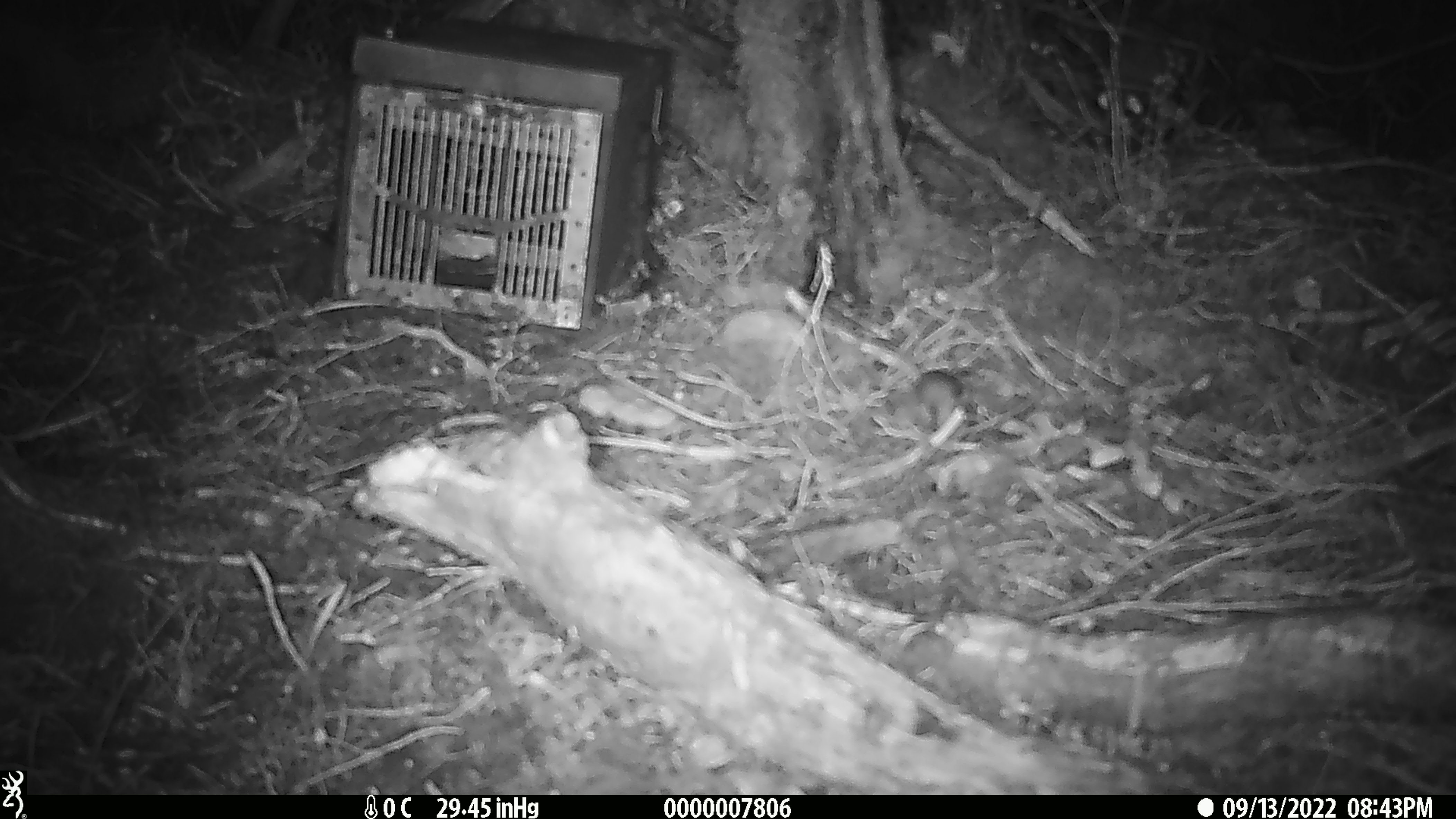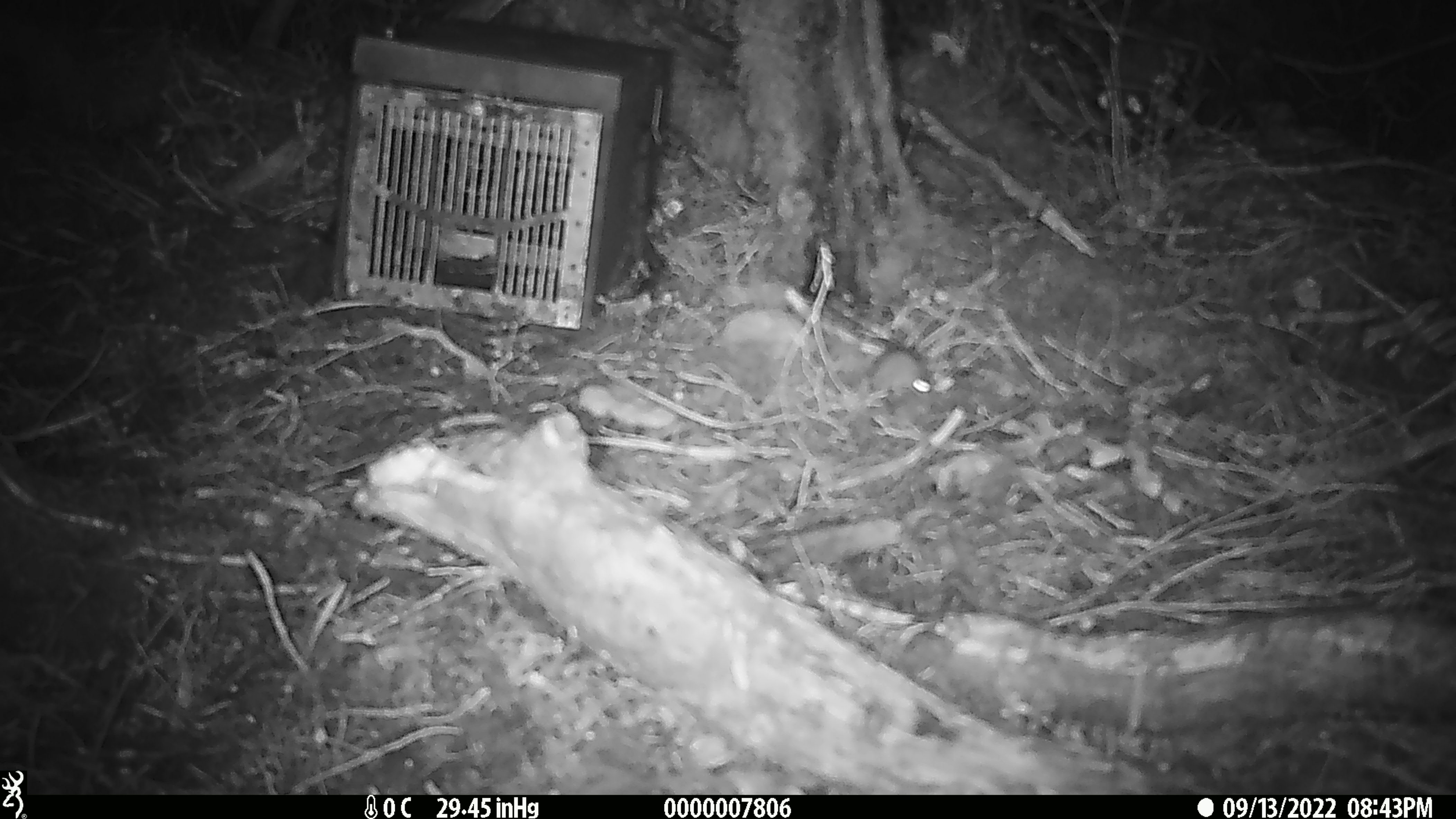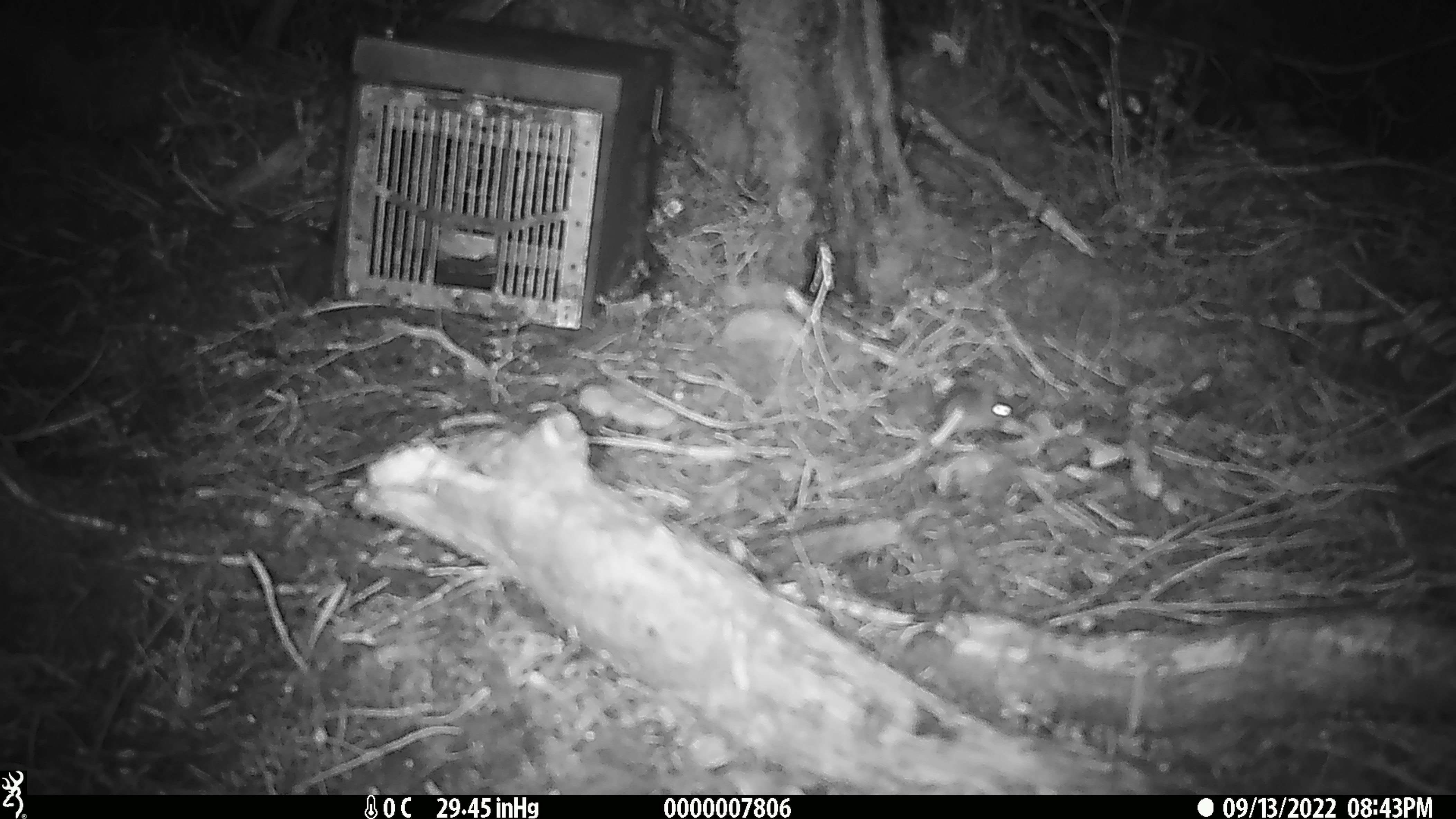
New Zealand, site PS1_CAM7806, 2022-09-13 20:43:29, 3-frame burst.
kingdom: Animalia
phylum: Chordata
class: Mammalia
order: Rodentia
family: Muridae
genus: Mus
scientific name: Mus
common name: mouse